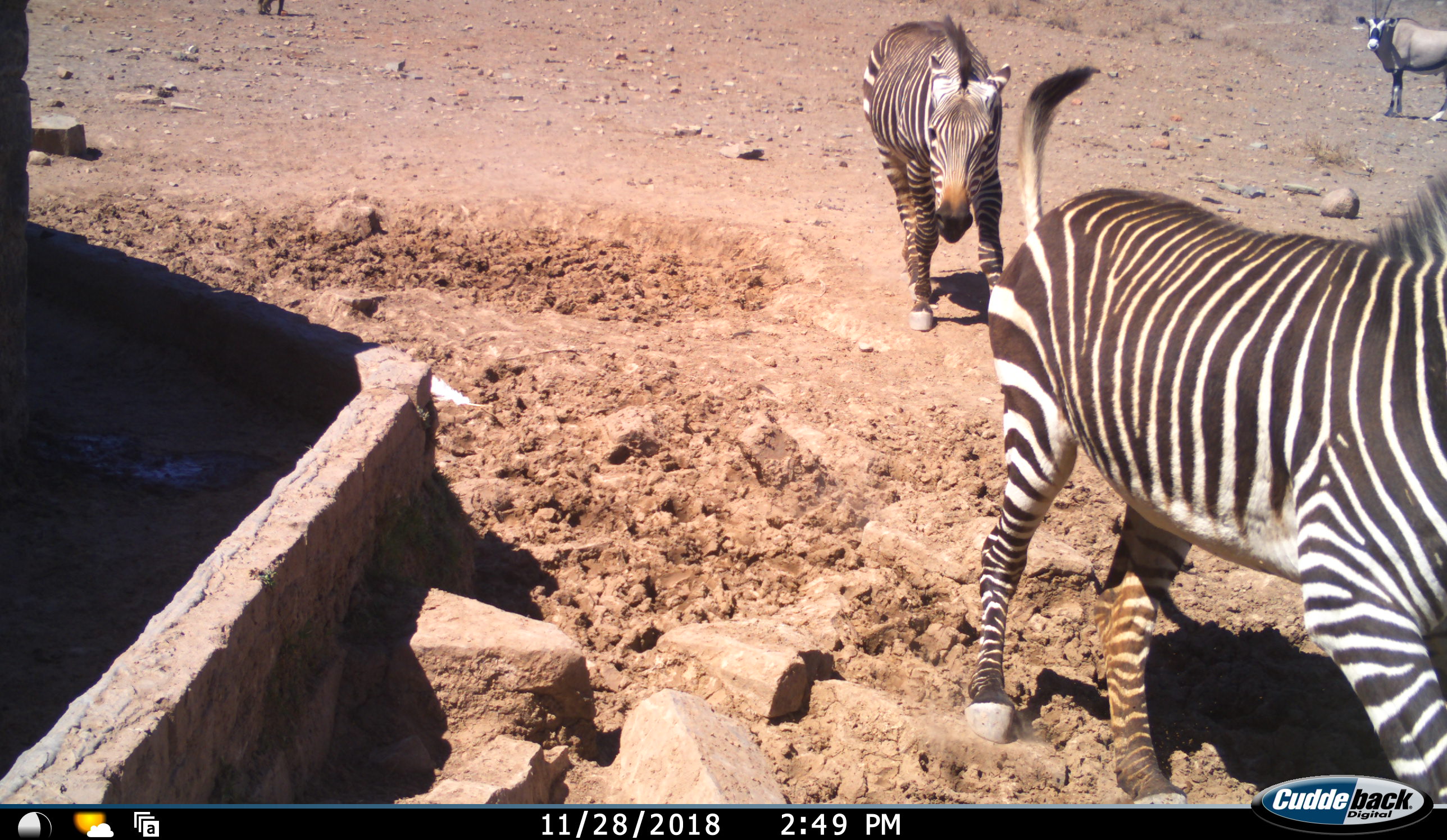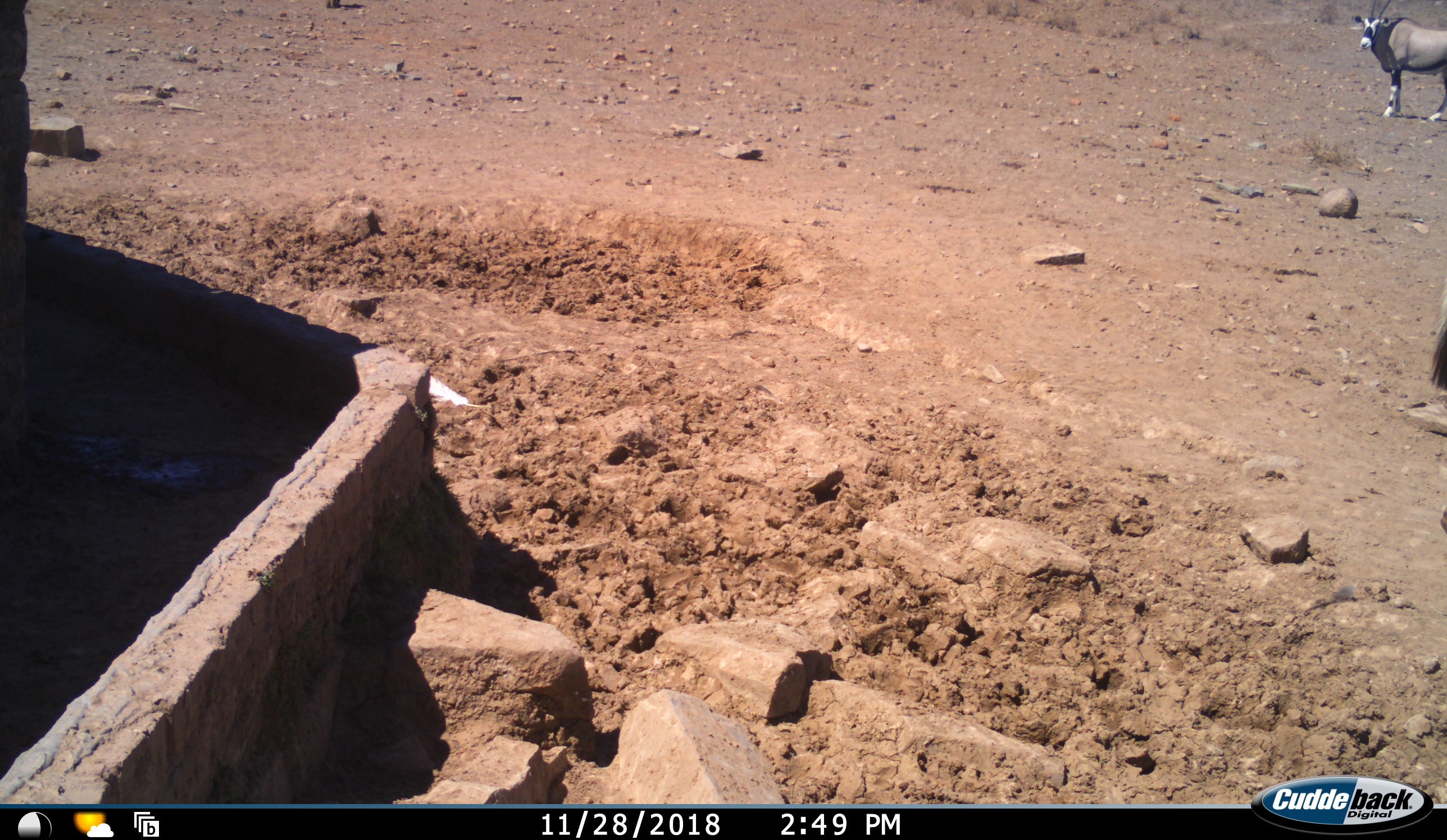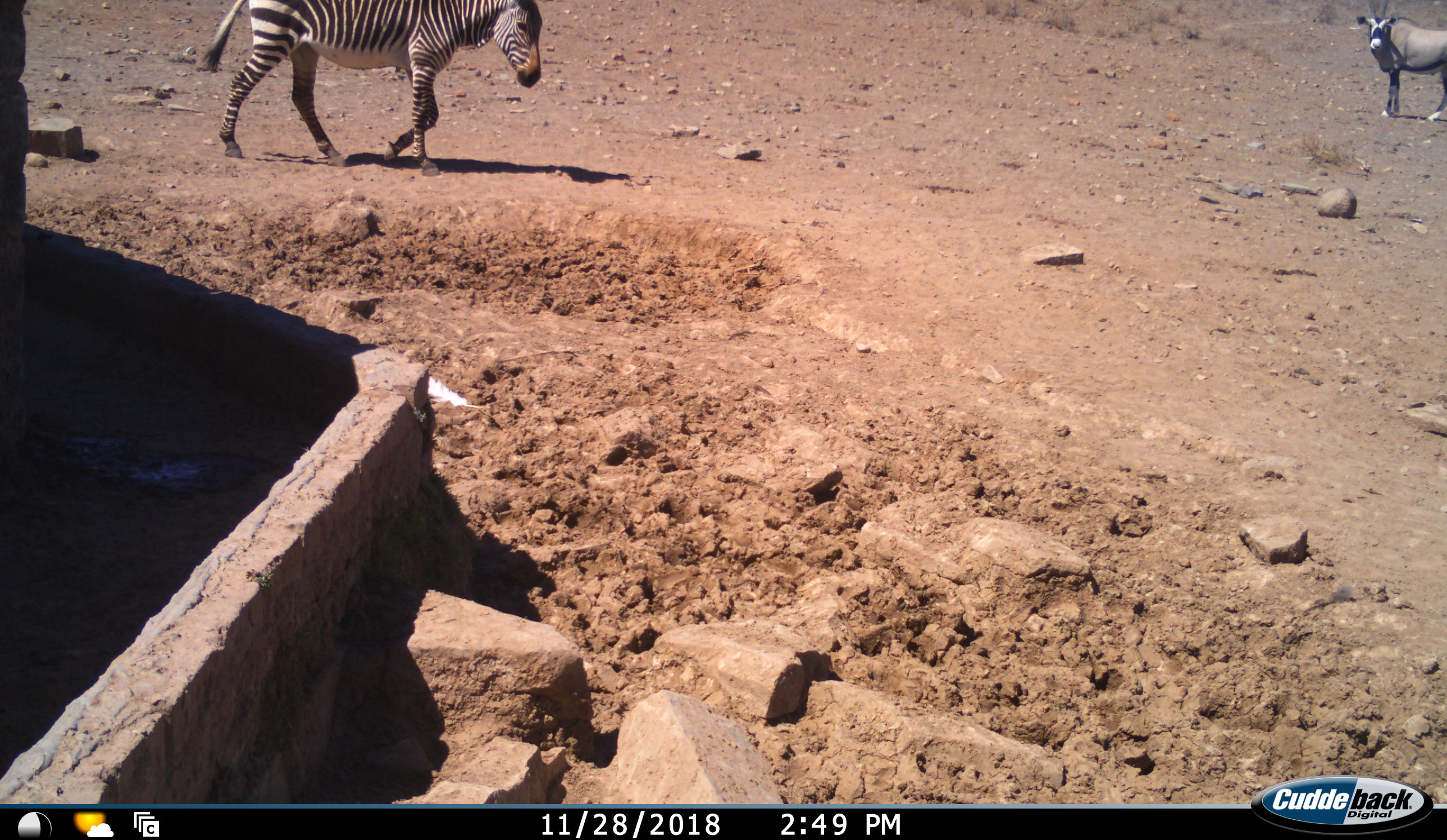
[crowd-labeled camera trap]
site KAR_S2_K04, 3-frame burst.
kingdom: Animalia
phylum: Chordata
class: Mammalia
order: Artiodactyla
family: Bovidae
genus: Oryx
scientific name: Oryx gazella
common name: gemsbok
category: oryx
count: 1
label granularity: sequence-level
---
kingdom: Animalia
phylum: Chordata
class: Mammalia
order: Perissodactyla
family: Equidae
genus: Equus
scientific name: Equus zebra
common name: mountain zebra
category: zebramountain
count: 3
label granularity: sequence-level